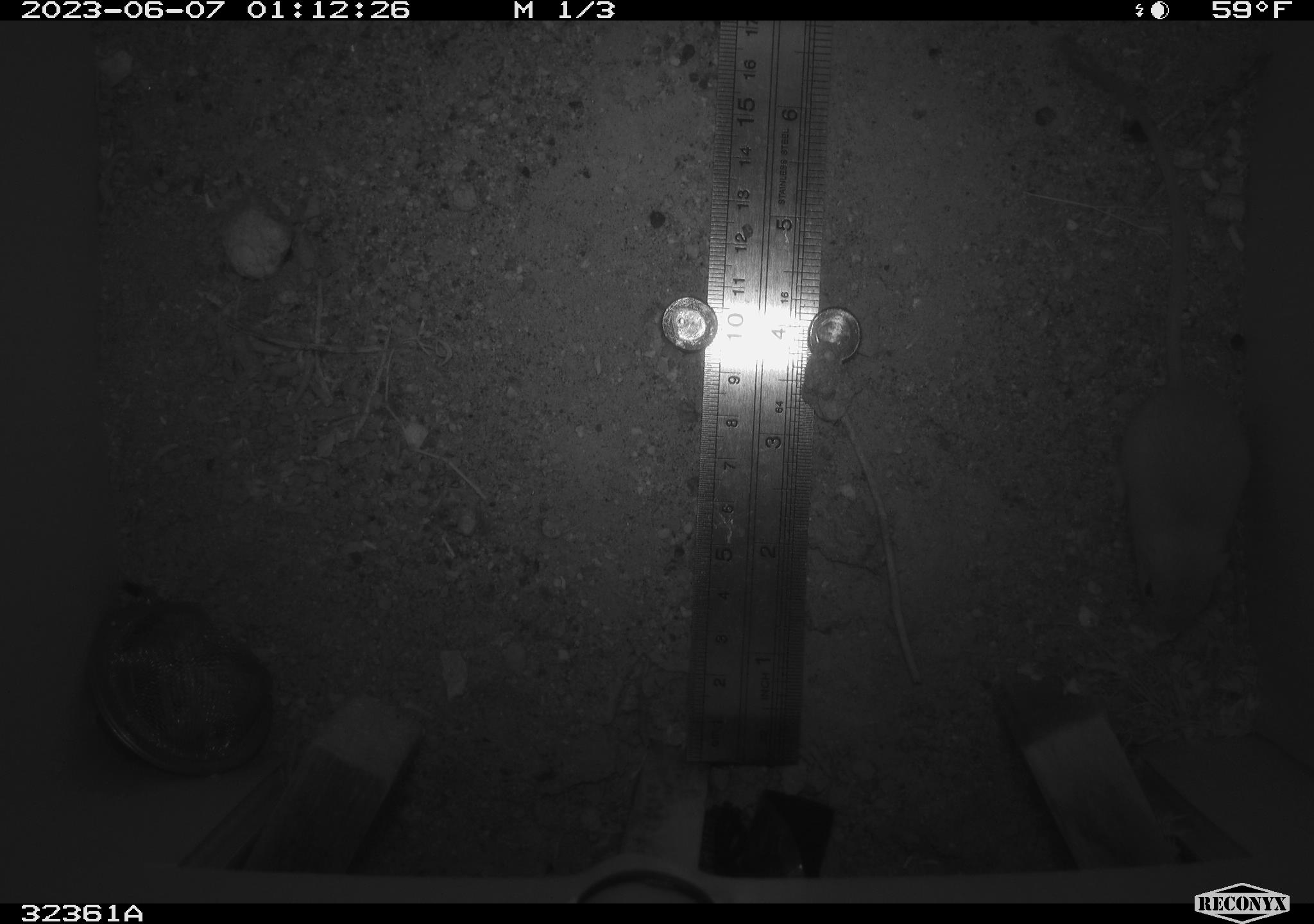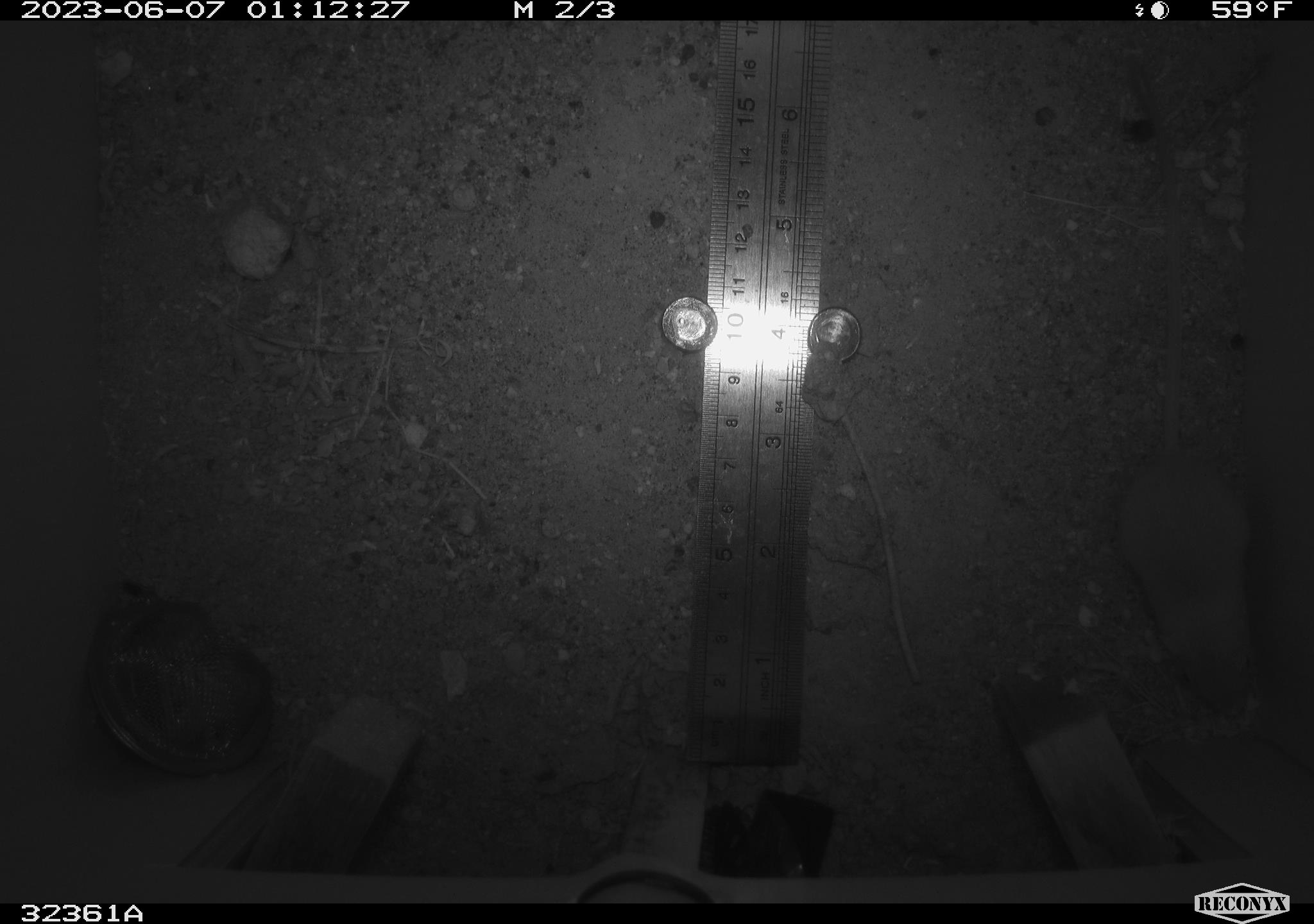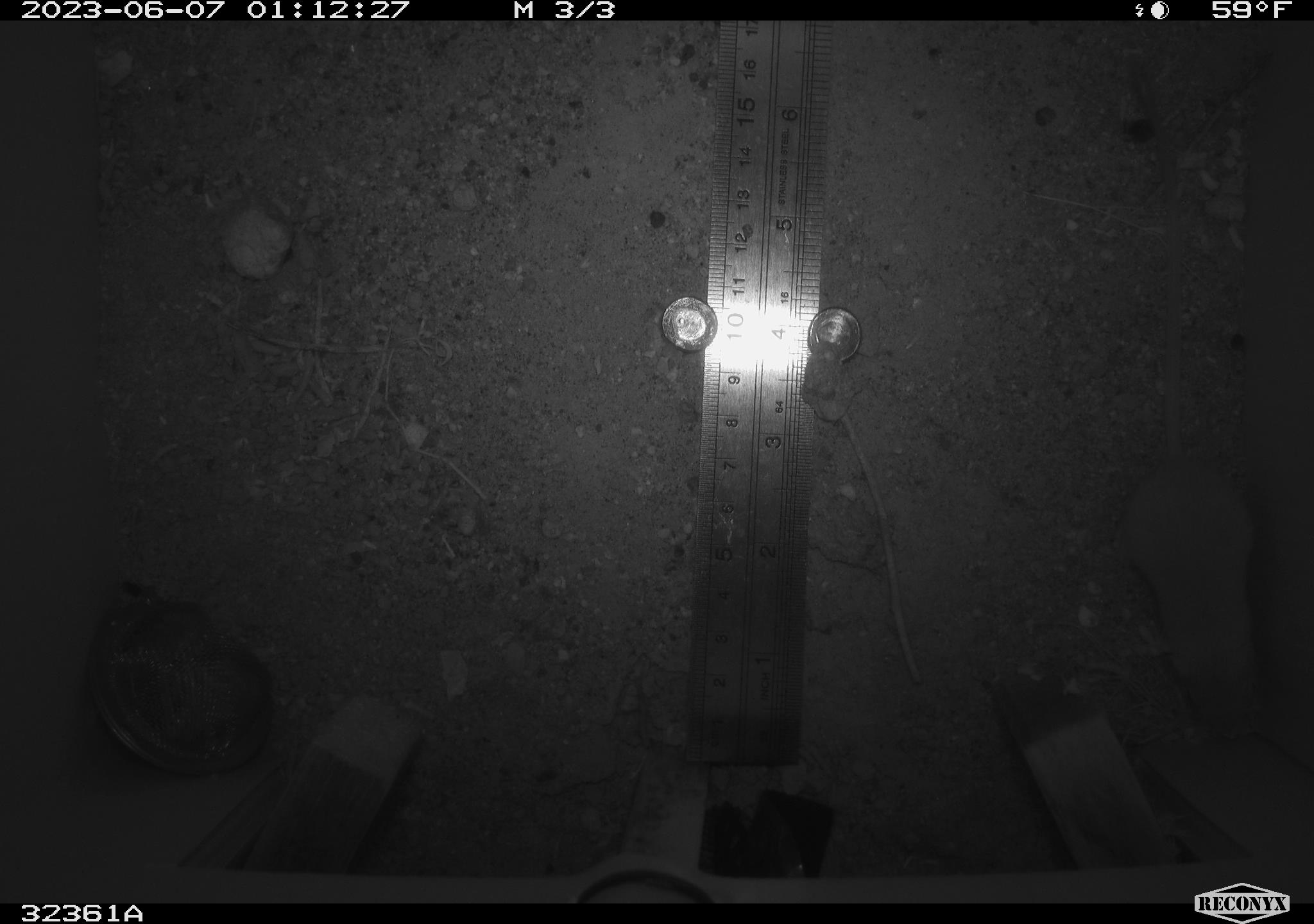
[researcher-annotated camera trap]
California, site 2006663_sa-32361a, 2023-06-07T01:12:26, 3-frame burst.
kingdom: Animalia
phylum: Chordata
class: Mammalia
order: Rodentia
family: Heteromyidae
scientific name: Heteromyidae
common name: kangaroo rats and pocket mice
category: heteromyidae family